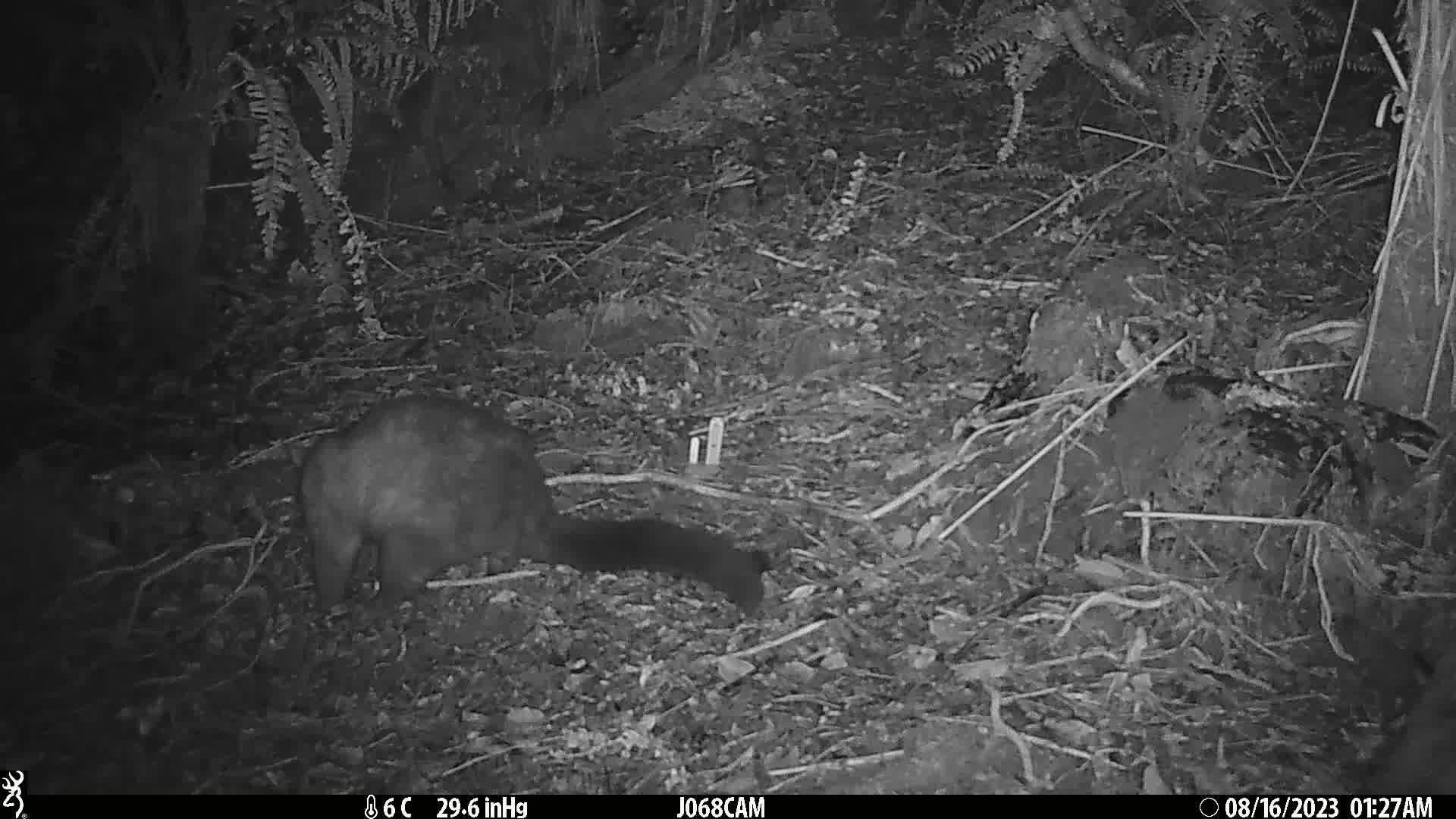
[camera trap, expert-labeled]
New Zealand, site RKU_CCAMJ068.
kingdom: Animalia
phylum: Chordata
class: Mammalia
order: Diprotodontia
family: Phalangeridae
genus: Trichosurus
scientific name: Trichosurus vulpecula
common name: common brushtail possum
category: possum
Possum (common brushtail possum) (Trichosurus vulpecula).